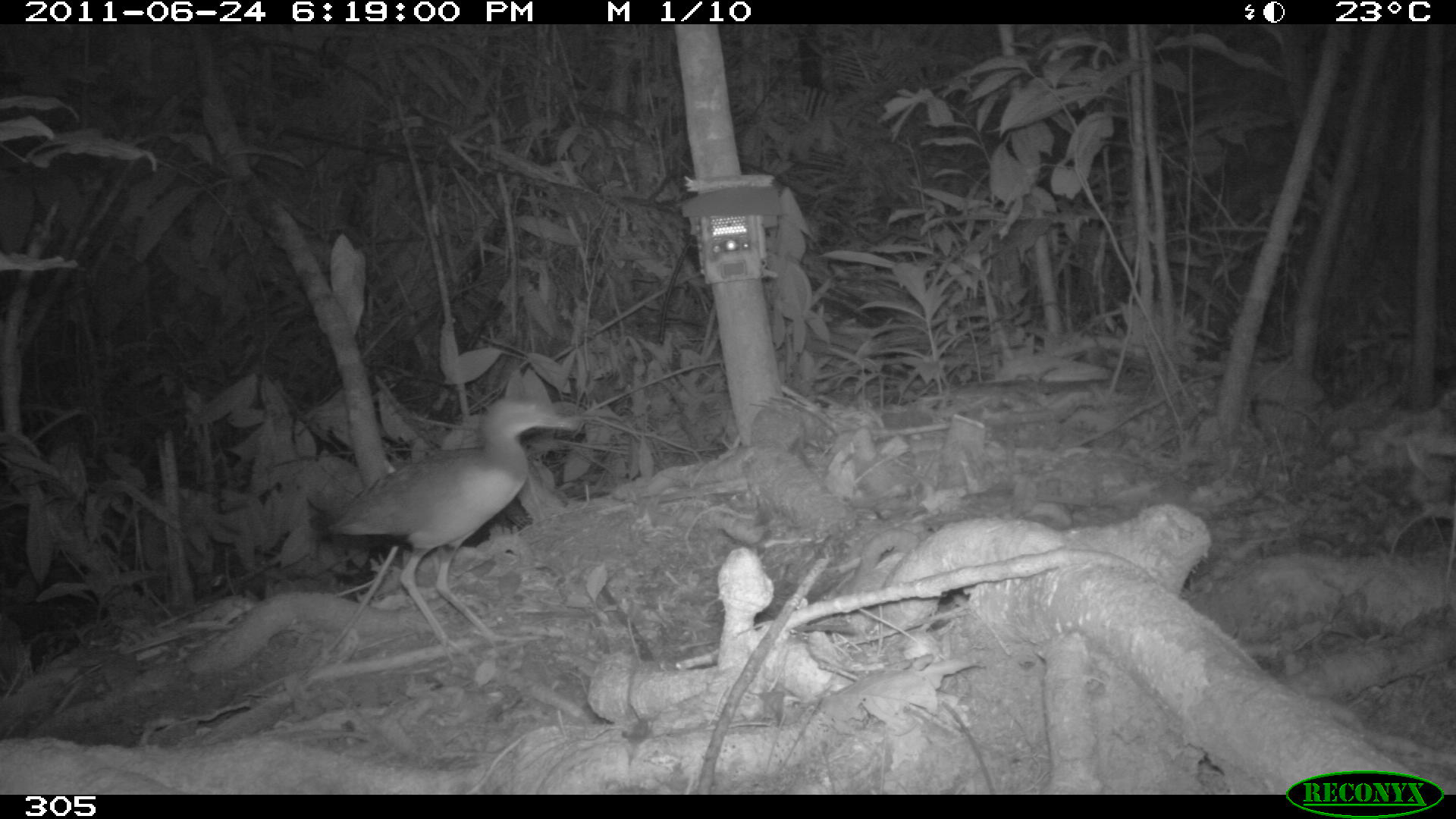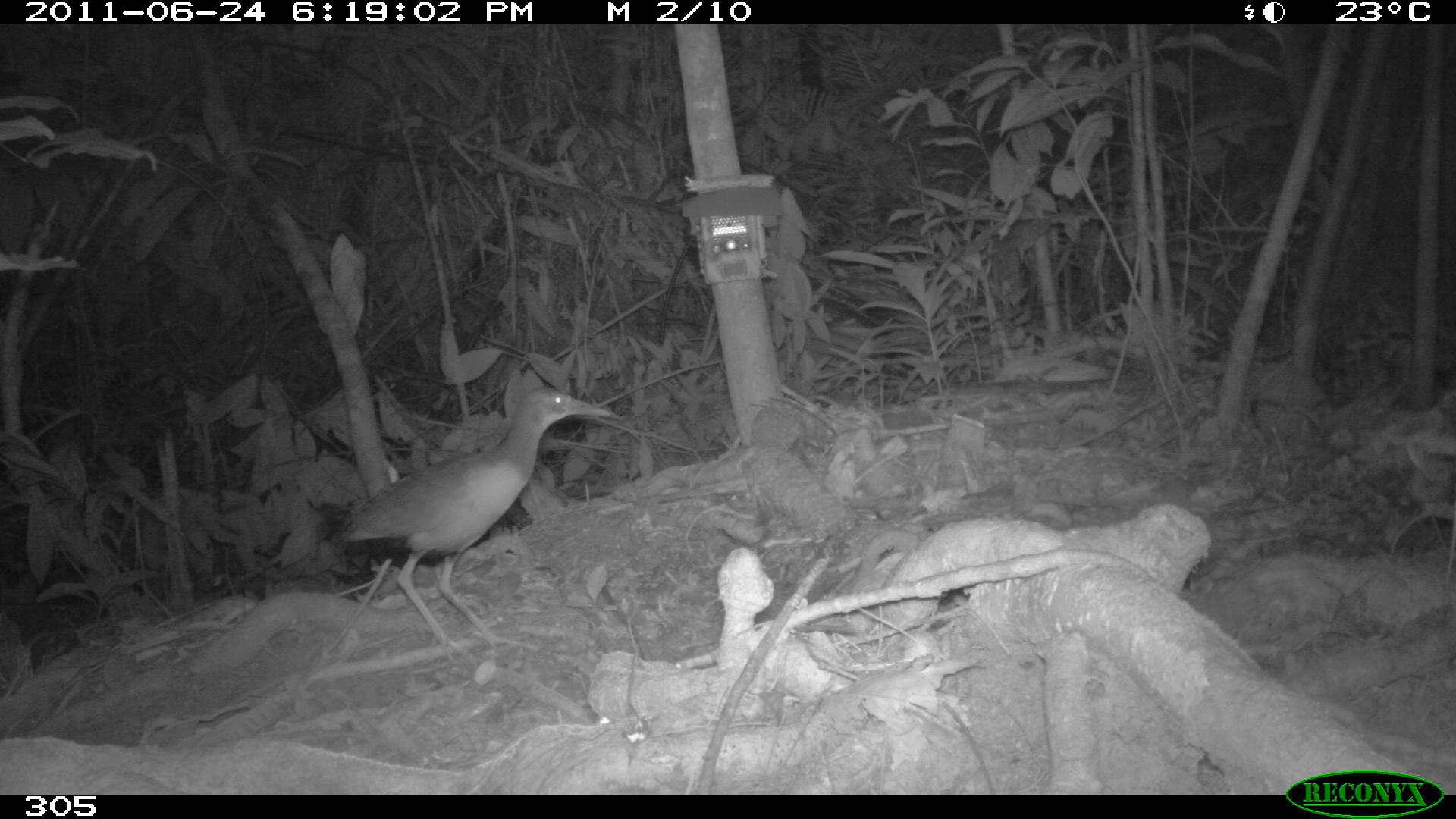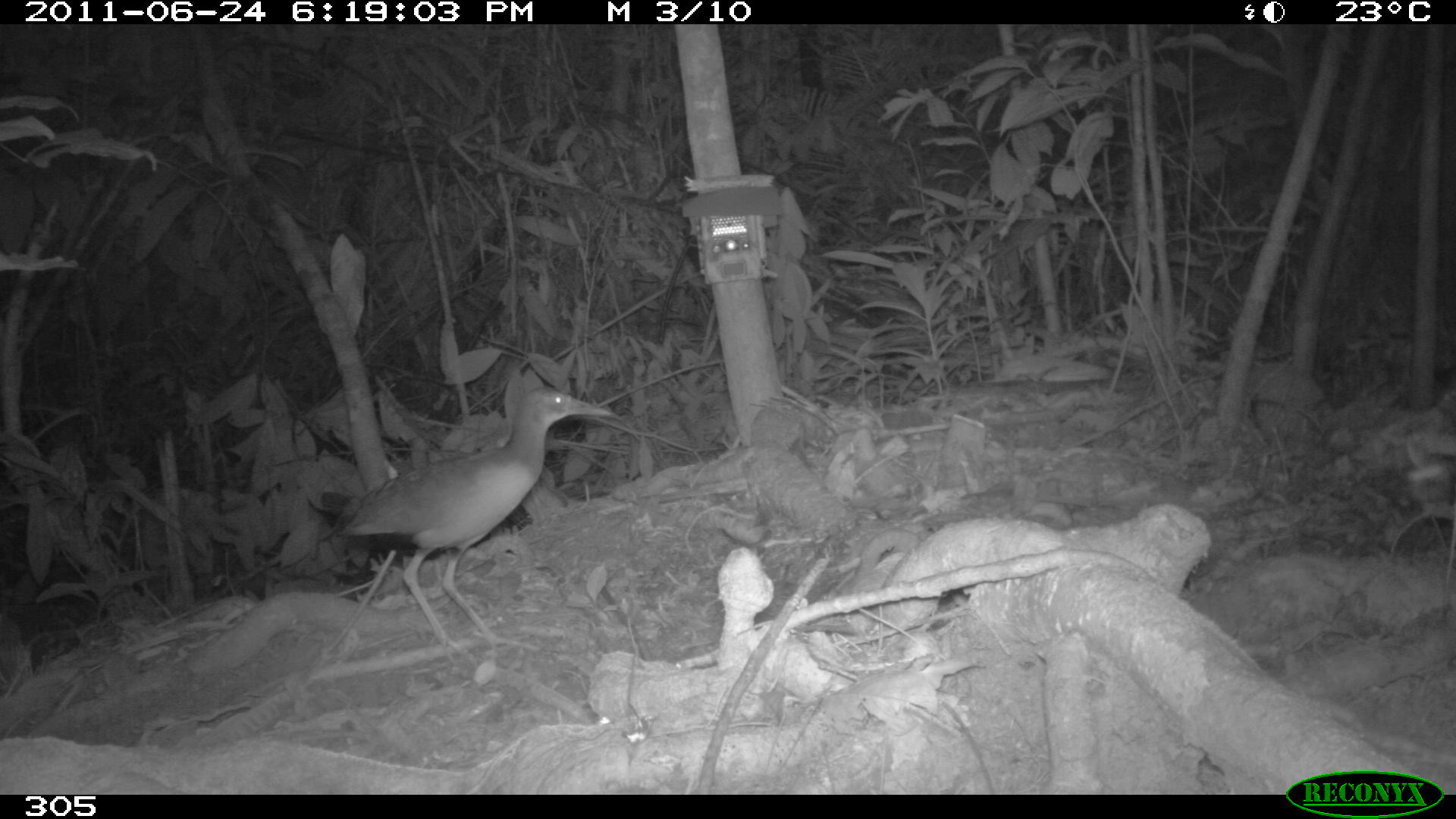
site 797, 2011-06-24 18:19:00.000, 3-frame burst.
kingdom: Animalia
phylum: Chordata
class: Aves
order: Gruiformes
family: Rallidae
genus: Aramides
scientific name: Aramides cajaneus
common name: gray-cowled wood-rail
Aramides cajaneus (gray-cowled wood-rail).